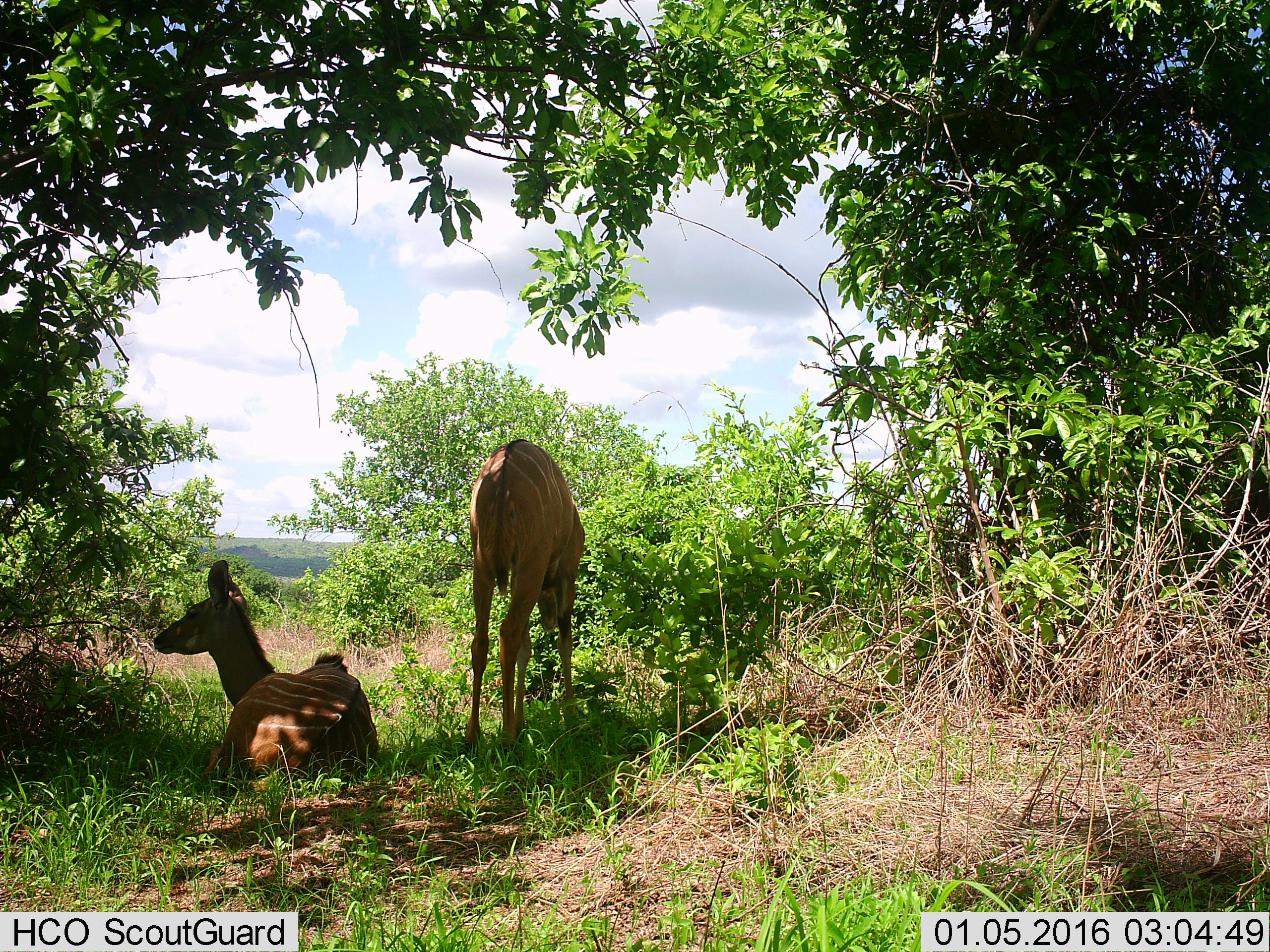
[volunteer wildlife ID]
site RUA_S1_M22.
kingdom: Animalia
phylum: Chordata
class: Mammalia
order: Artiodactyla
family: Bovidae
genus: Tragelaphus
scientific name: Tragelaphus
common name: kudu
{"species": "kudu (Tragelaphus)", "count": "2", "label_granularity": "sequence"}